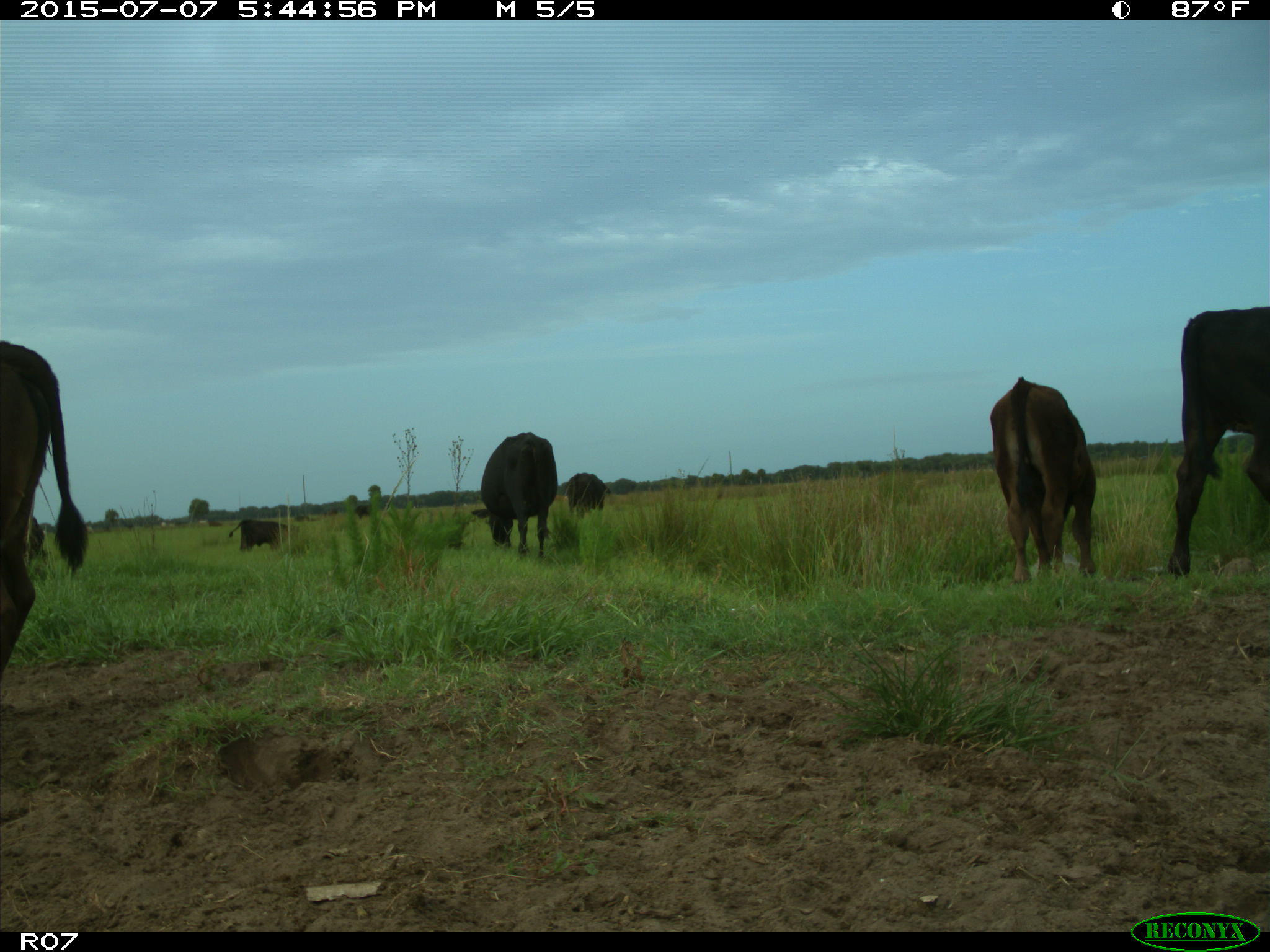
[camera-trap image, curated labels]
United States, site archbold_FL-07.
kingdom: Animalia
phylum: Chordata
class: Mammalia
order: Artiodactyla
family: Bovidae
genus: Bos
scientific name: Bos taurus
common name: domestic cow